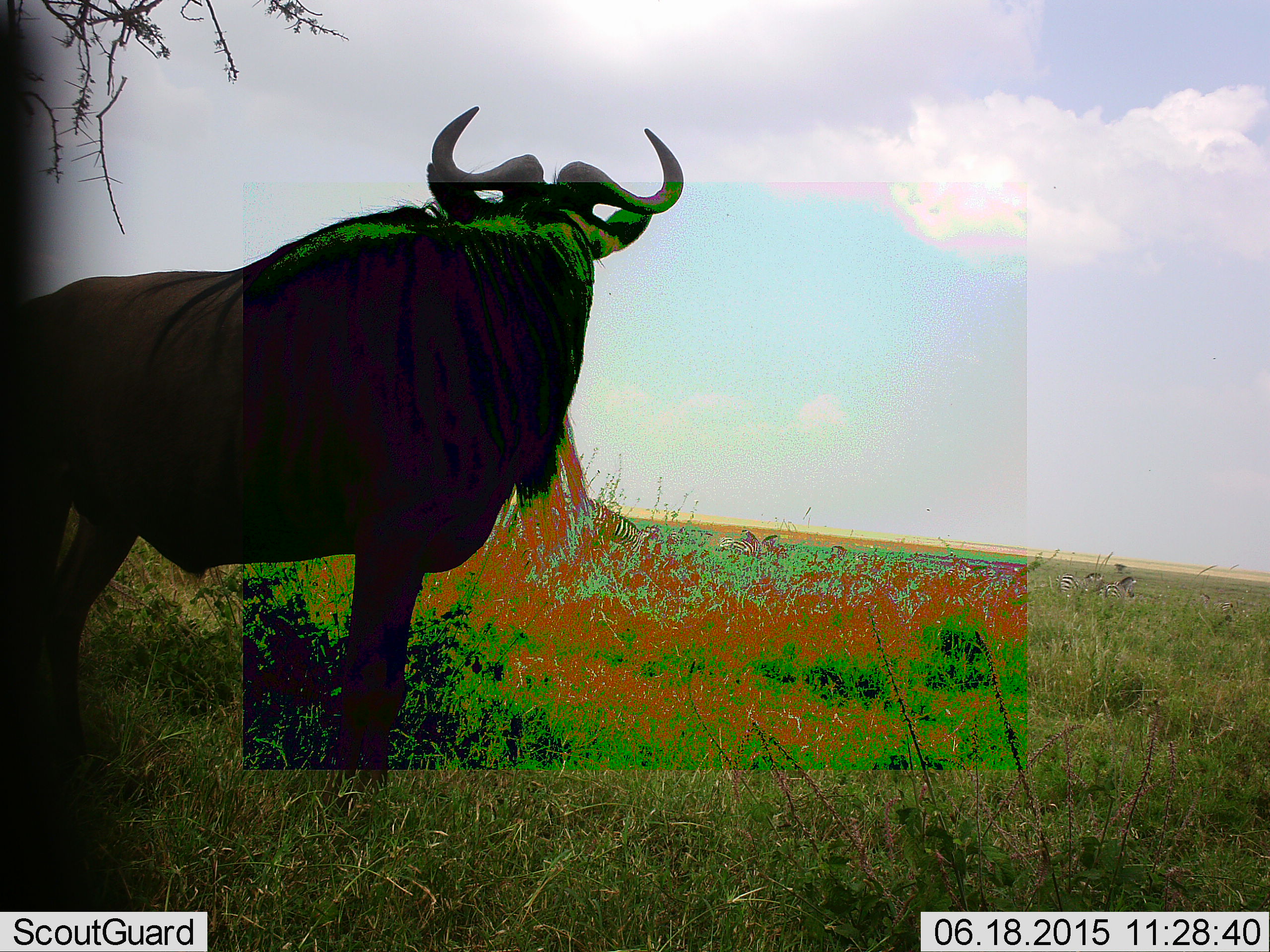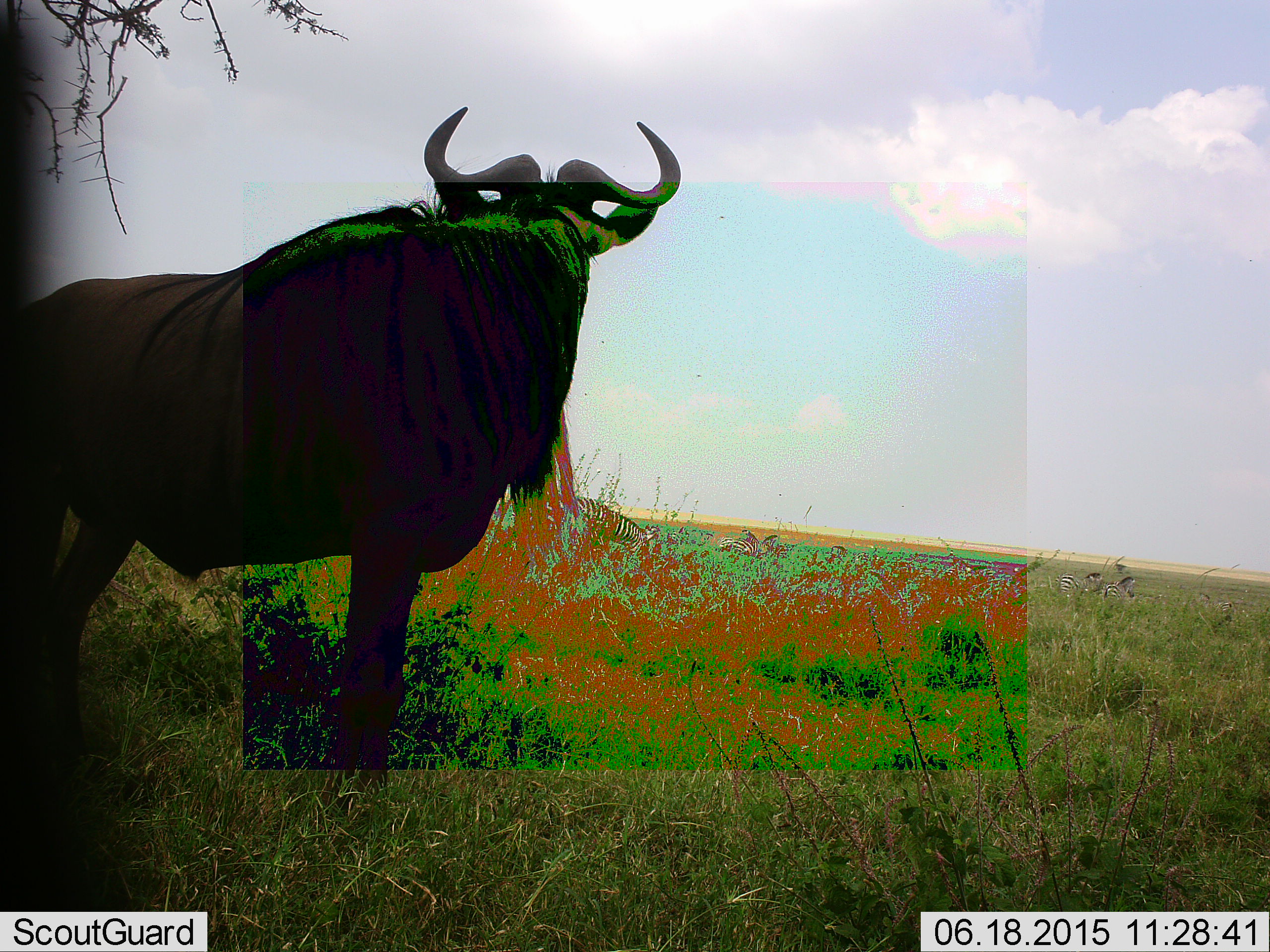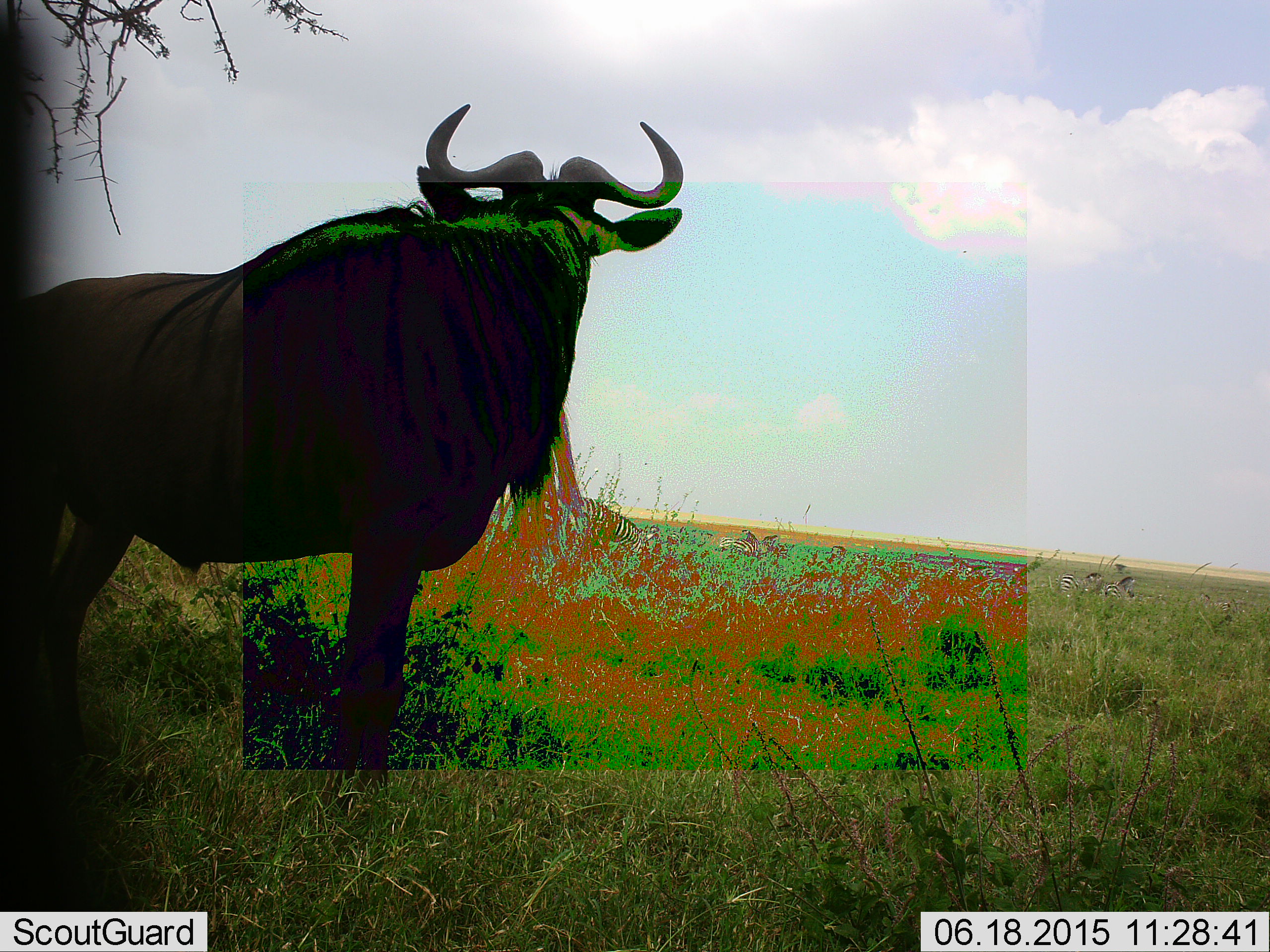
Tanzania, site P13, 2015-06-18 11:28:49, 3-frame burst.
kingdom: Animalia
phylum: Chordata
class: Mammalia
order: Artiodactyla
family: Bovidae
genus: Connochaetes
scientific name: Connochaetes taurinus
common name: blue wildebeest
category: wildebeest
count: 1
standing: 100%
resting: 0%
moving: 0%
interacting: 0%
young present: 0%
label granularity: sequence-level